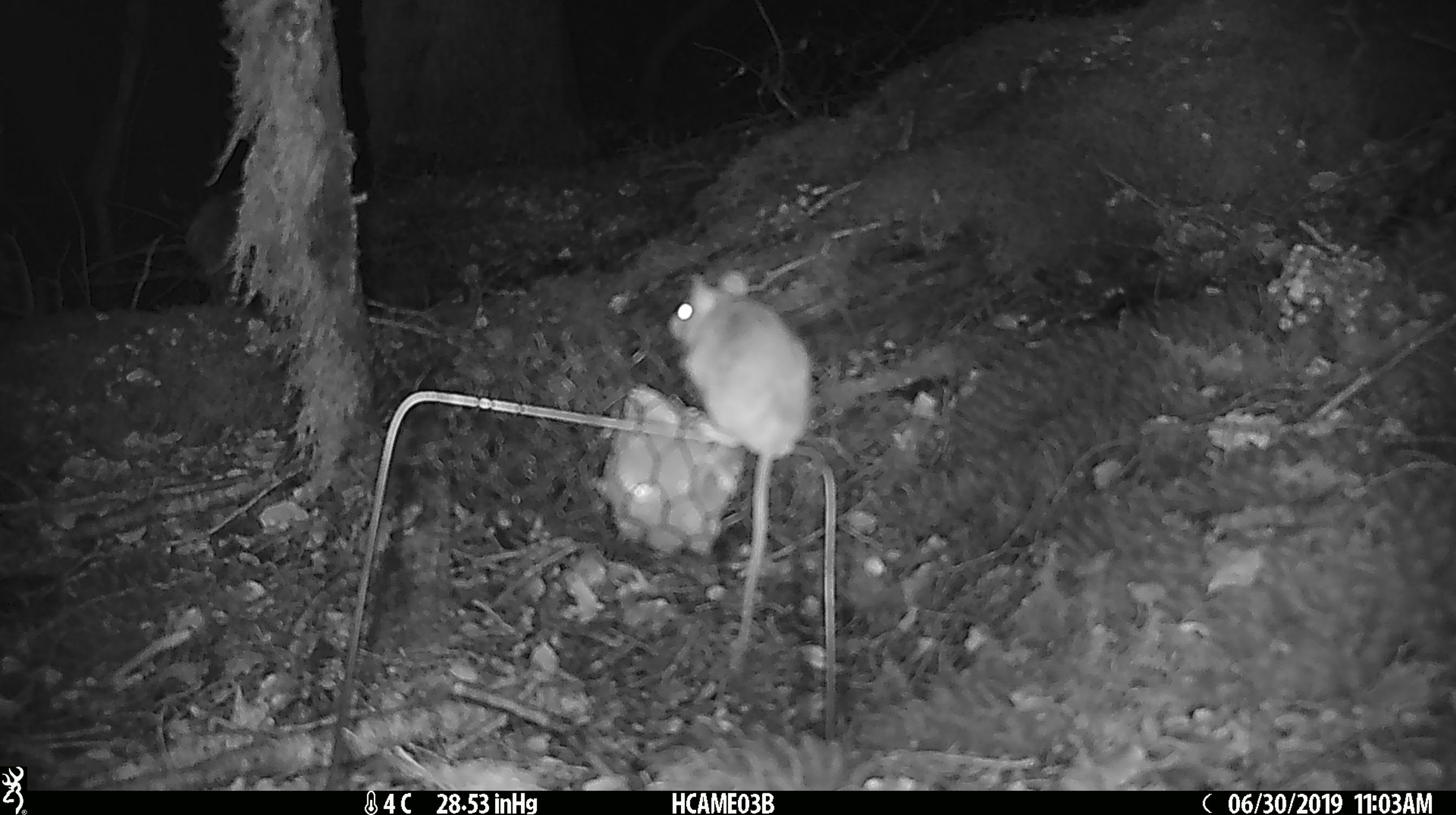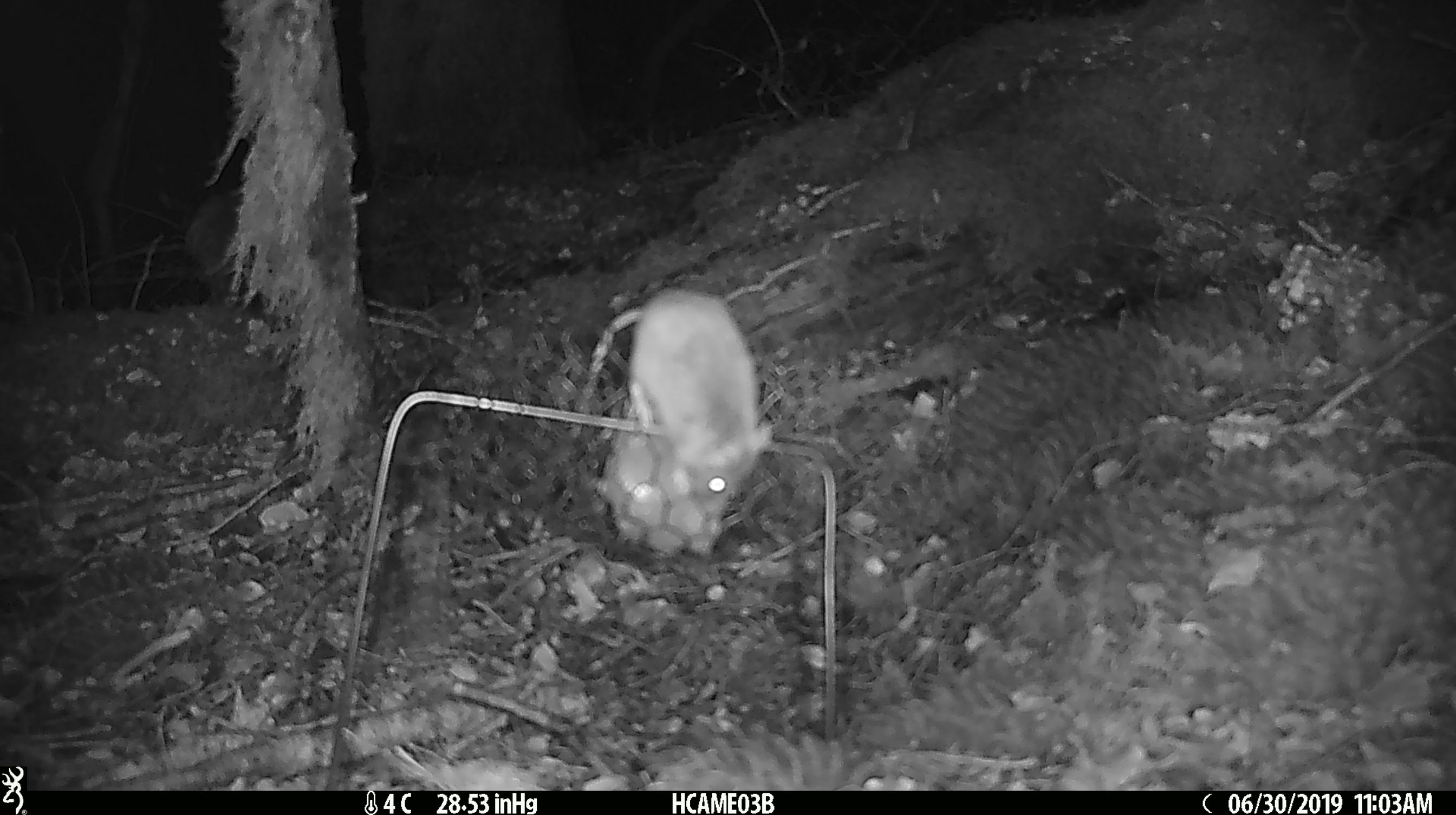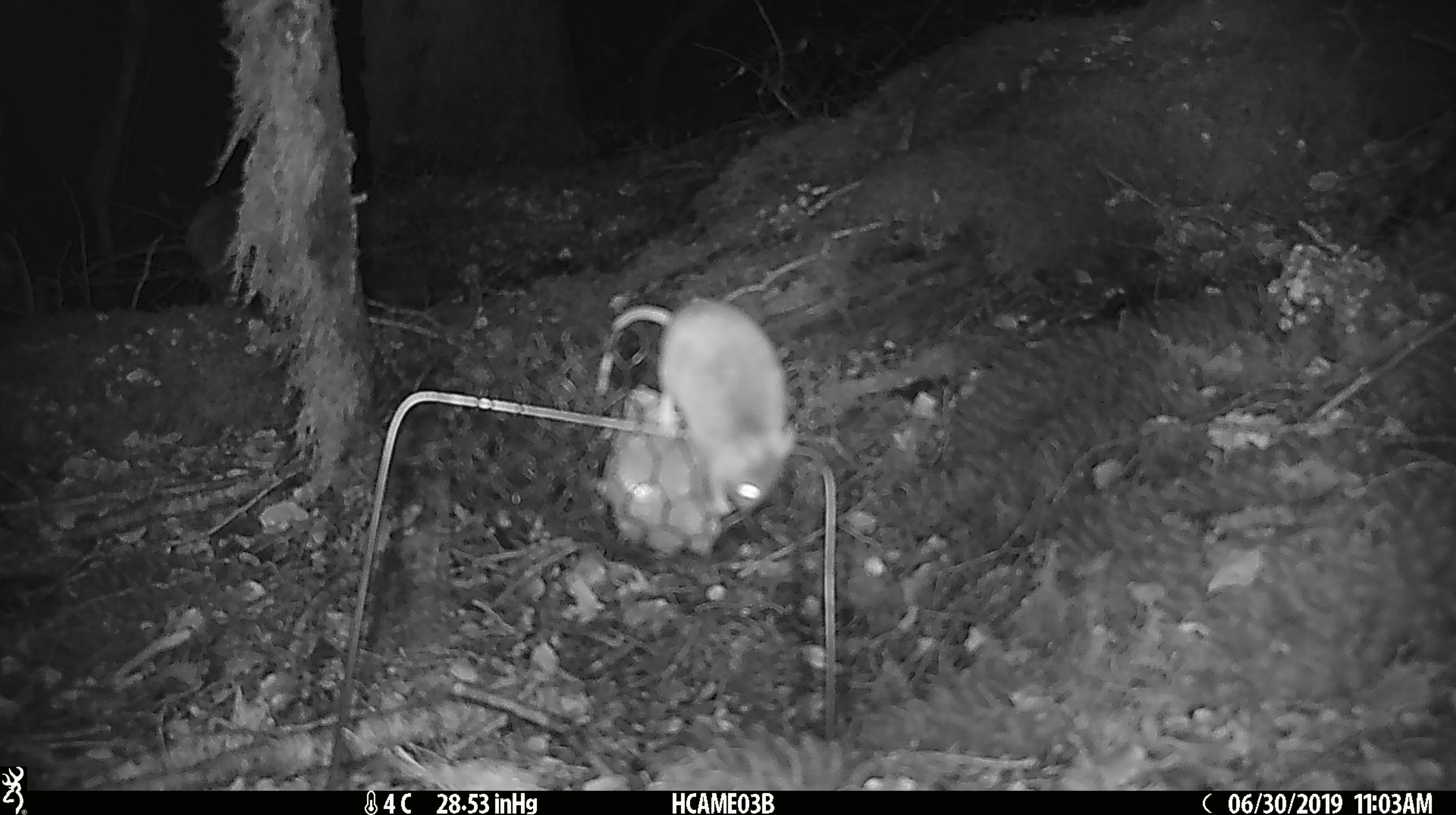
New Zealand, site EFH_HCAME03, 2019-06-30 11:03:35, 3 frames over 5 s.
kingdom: Animalia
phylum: Chordata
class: Mammalia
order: Rodentia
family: Muridae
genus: Mus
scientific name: Mus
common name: mouse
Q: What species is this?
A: Mouse (Mus).